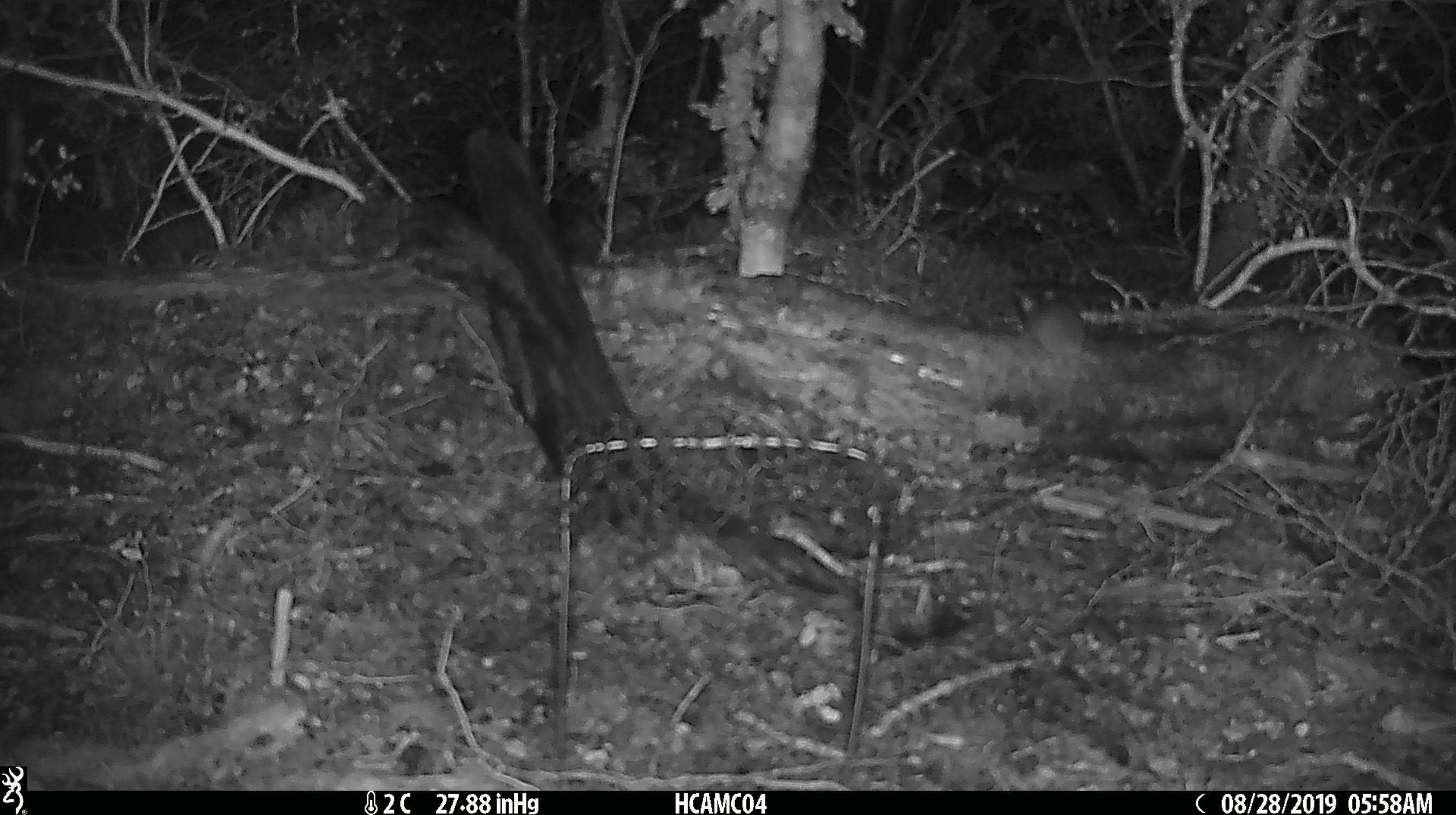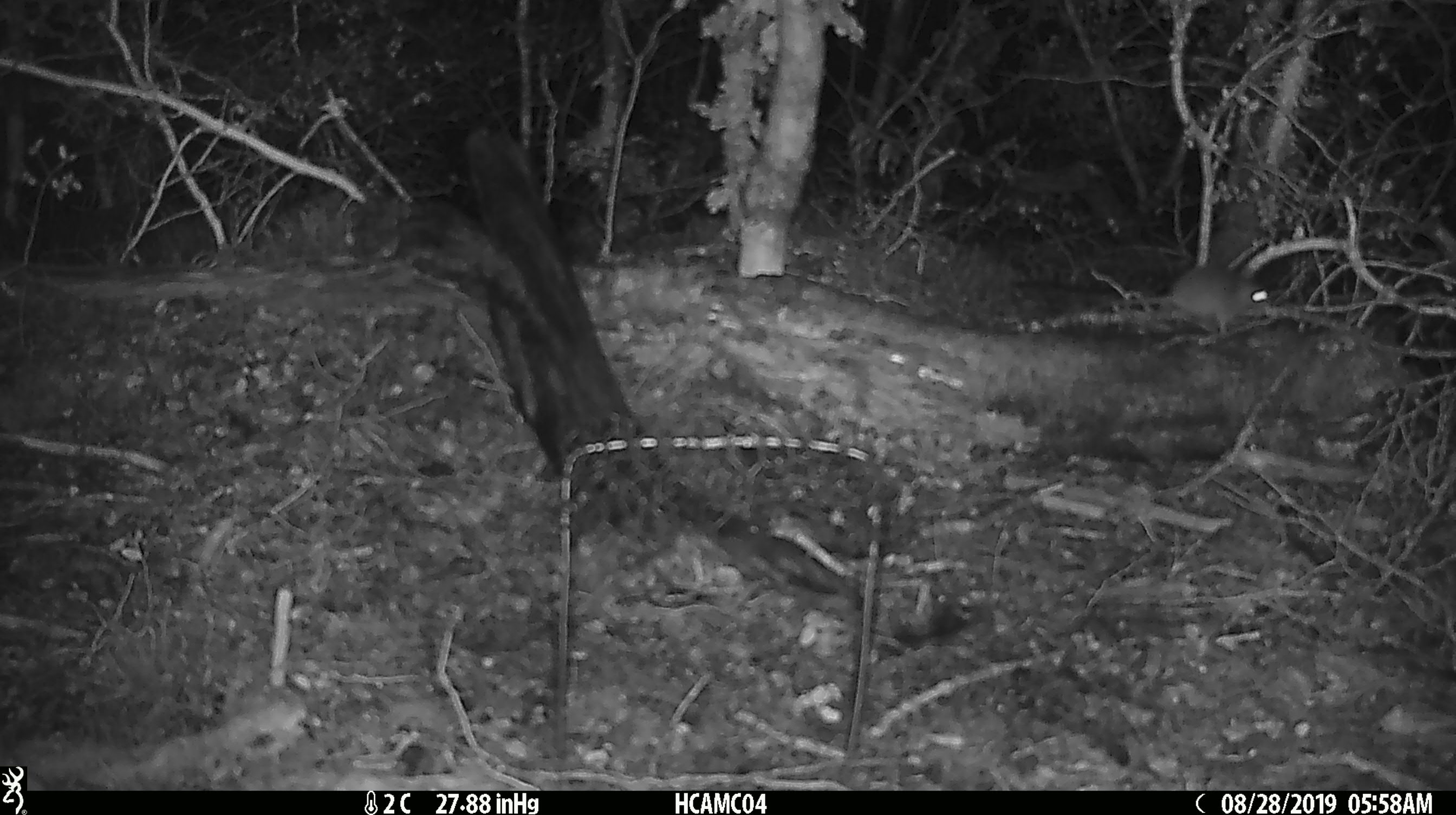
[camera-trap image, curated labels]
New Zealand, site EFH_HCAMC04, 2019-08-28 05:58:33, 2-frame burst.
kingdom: Animalia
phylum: Chordata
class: Mammalia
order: Rodentia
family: Muridae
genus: Mus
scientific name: Mus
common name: mouse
Mouse (Mus).